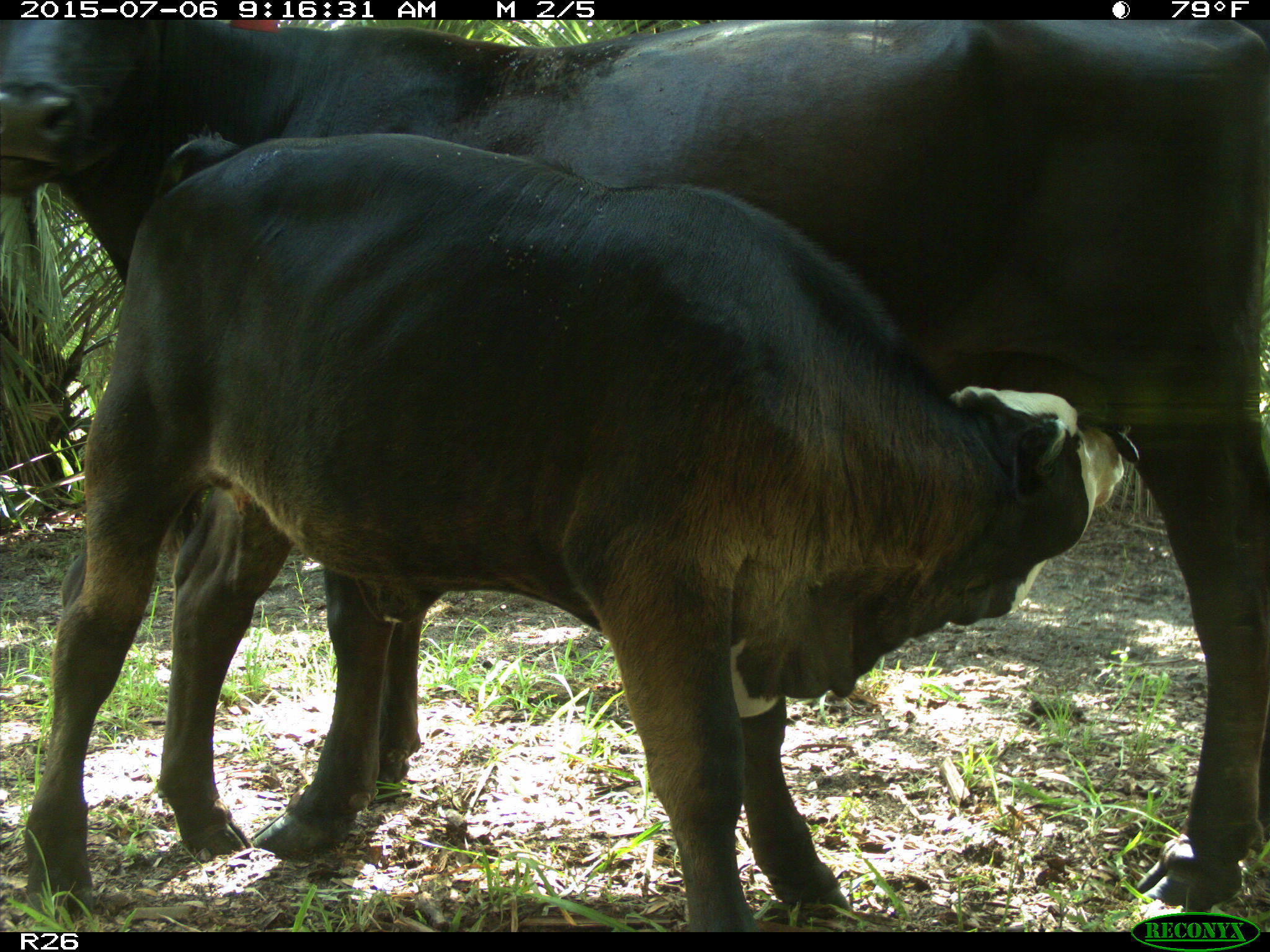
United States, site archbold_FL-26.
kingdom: Animalia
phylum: Chordata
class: Mammalia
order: Artiodactyla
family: Bovidae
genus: Bos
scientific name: Bos taurus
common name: domestic cow